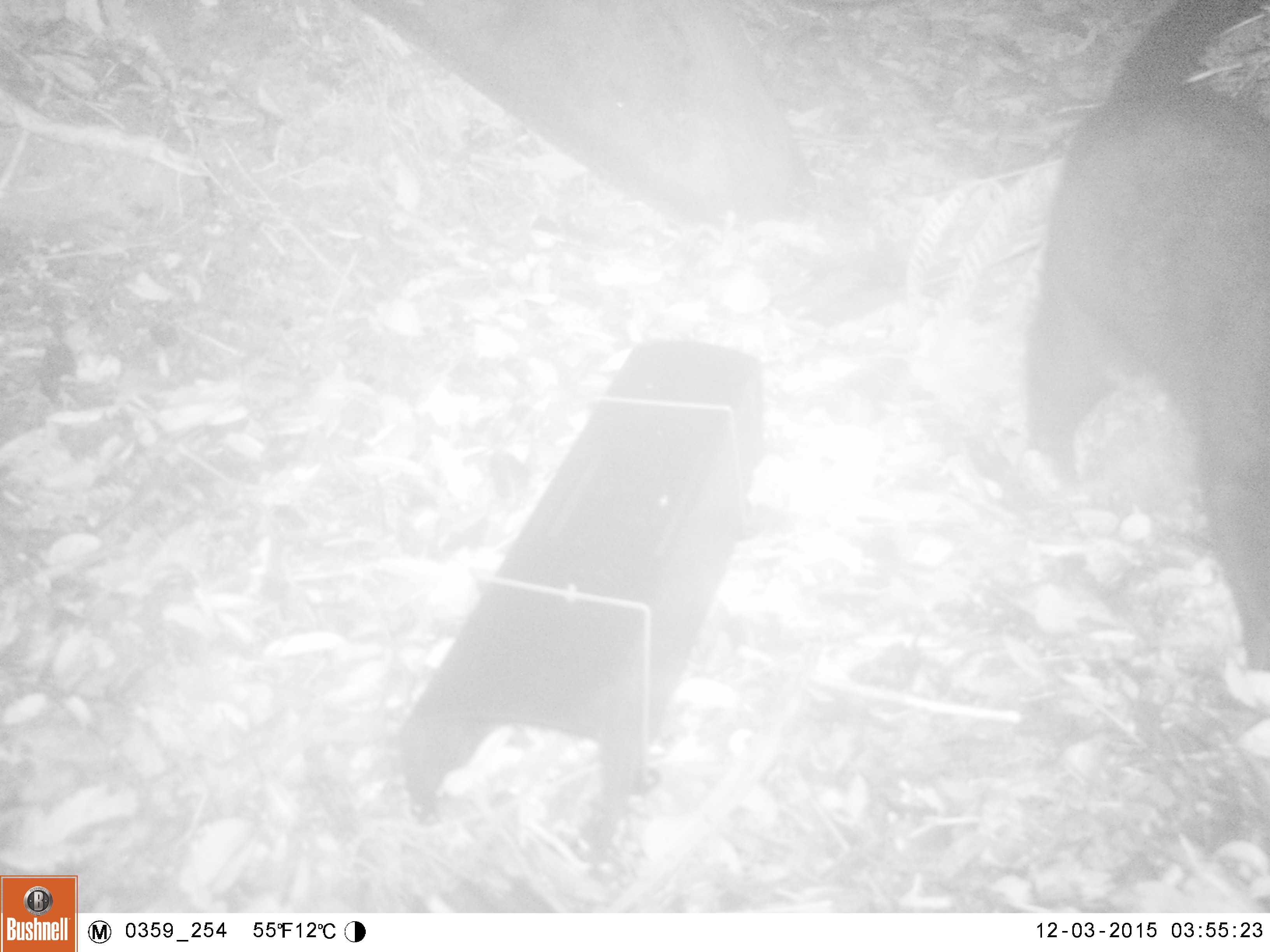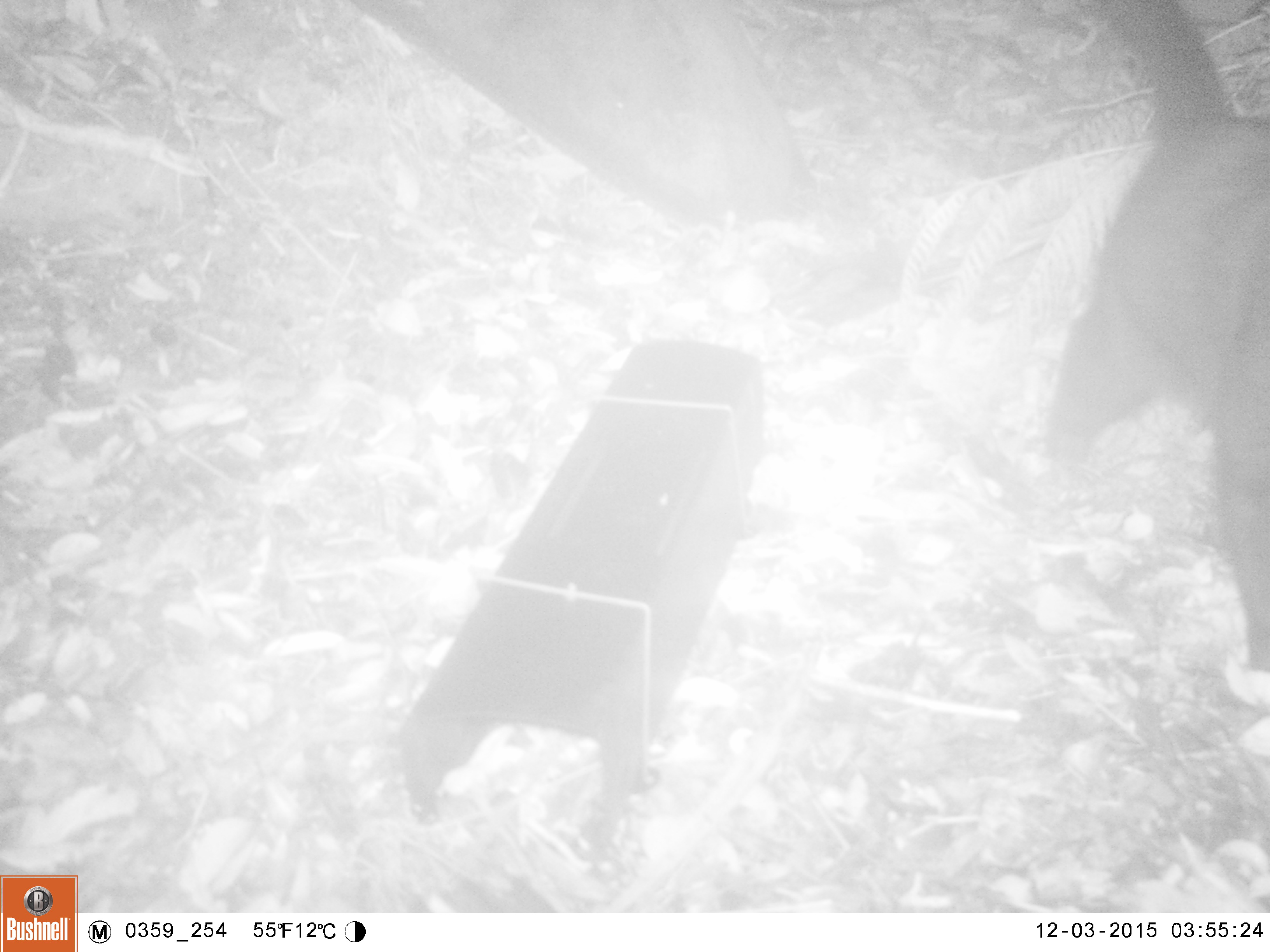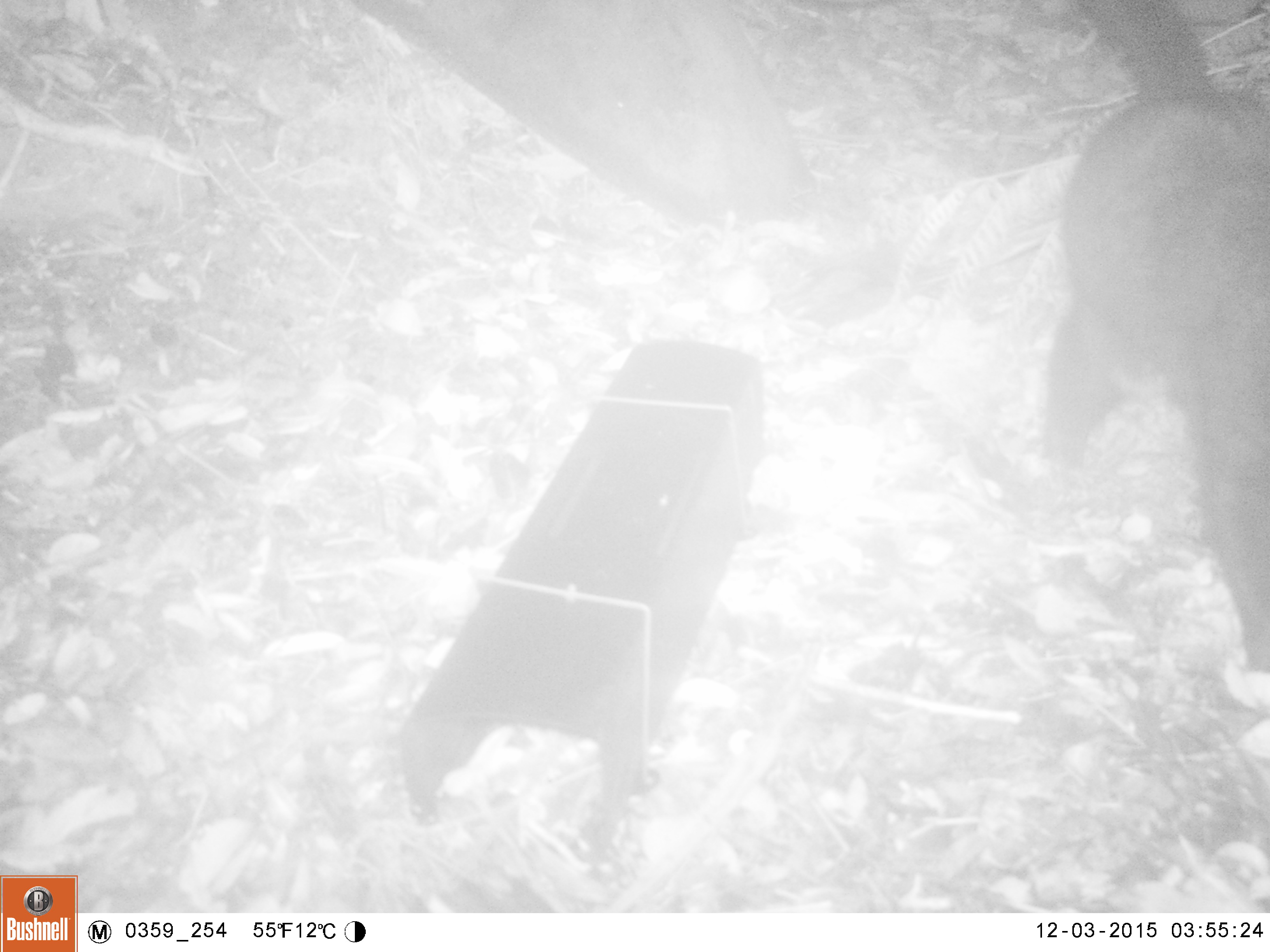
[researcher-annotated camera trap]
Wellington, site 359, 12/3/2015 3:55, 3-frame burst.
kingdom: Animalia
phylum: Chordata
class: Mammalia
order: Carnivora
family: Felidae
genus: Felis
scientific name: Felis catus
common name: cat